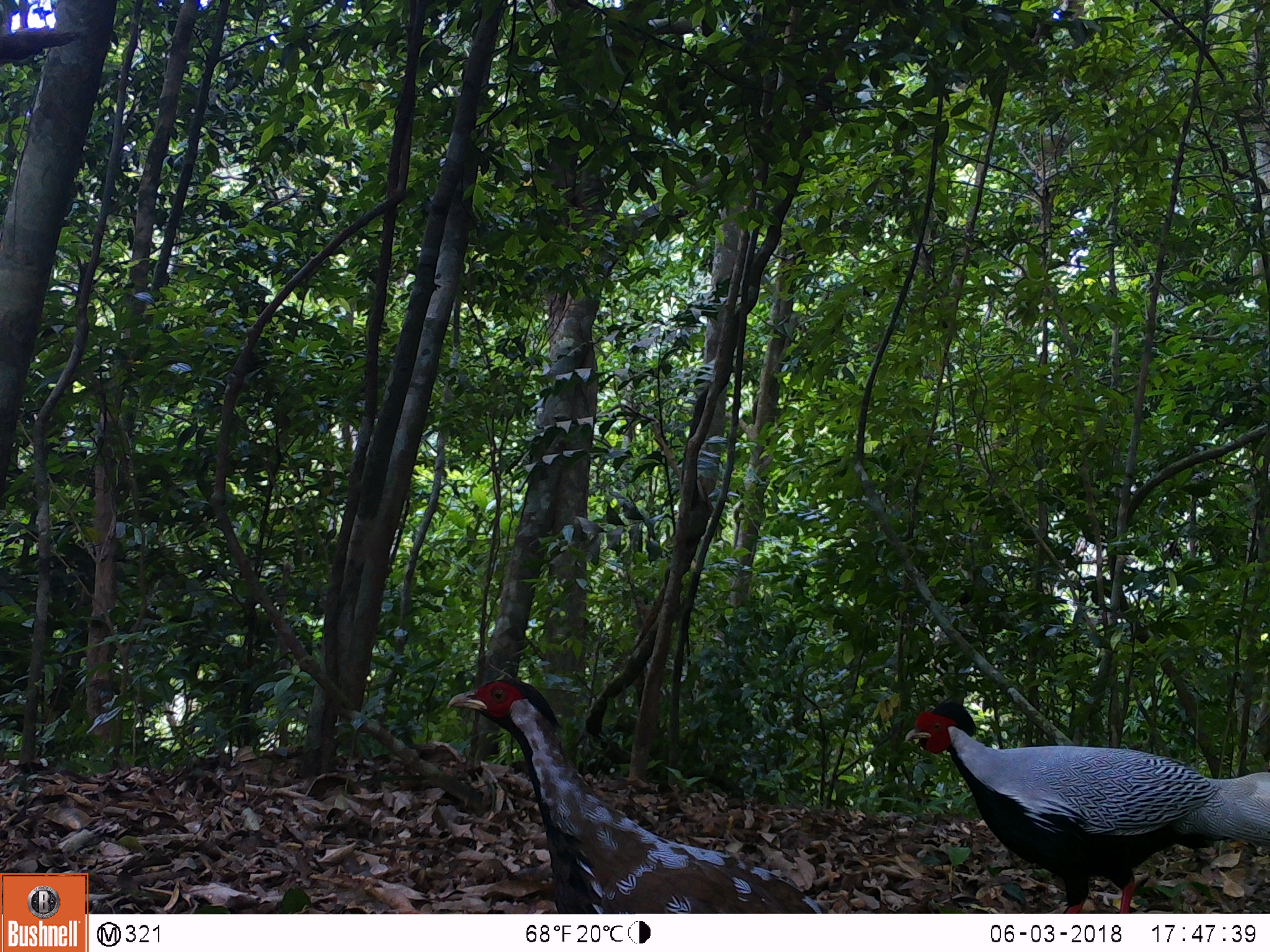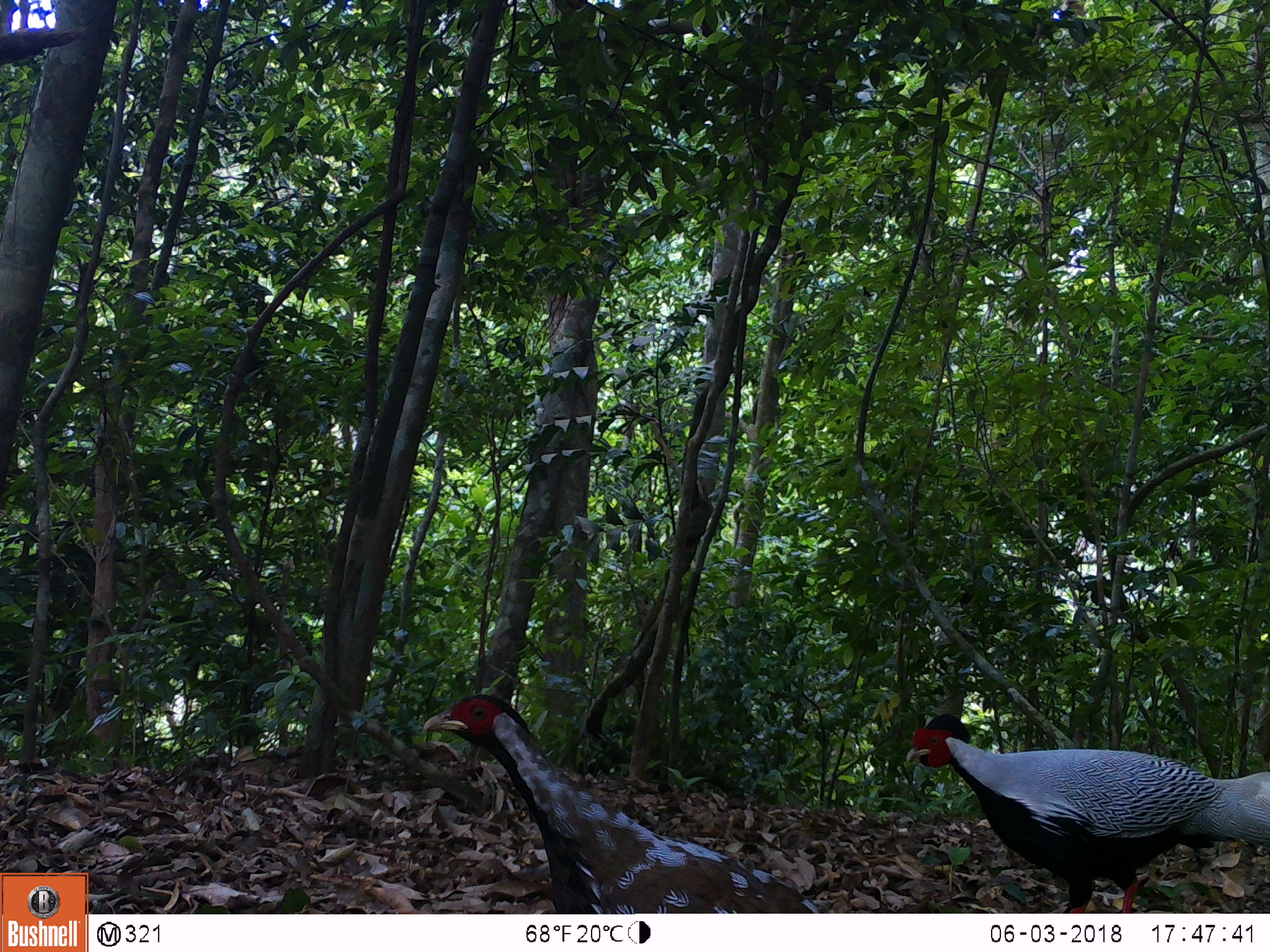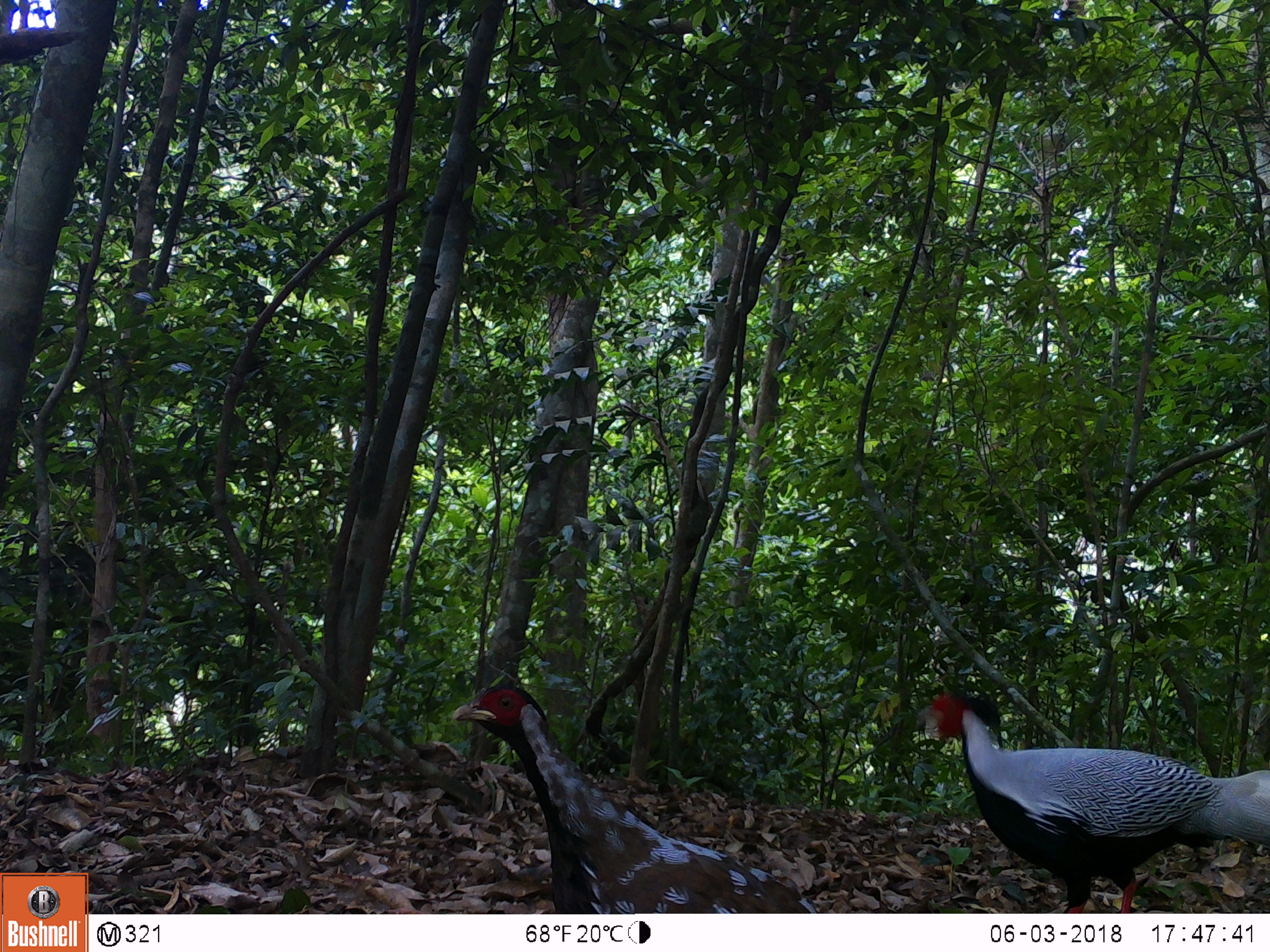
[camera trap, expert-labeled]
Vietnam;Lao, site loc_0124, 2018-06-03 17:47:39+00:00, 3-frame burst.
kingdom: Animalia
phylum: Chordata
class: Aves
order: Galliformes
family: Phasianidae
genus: Lophura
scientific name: Lophura nycthemera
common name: silver pheasant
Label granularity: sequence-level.